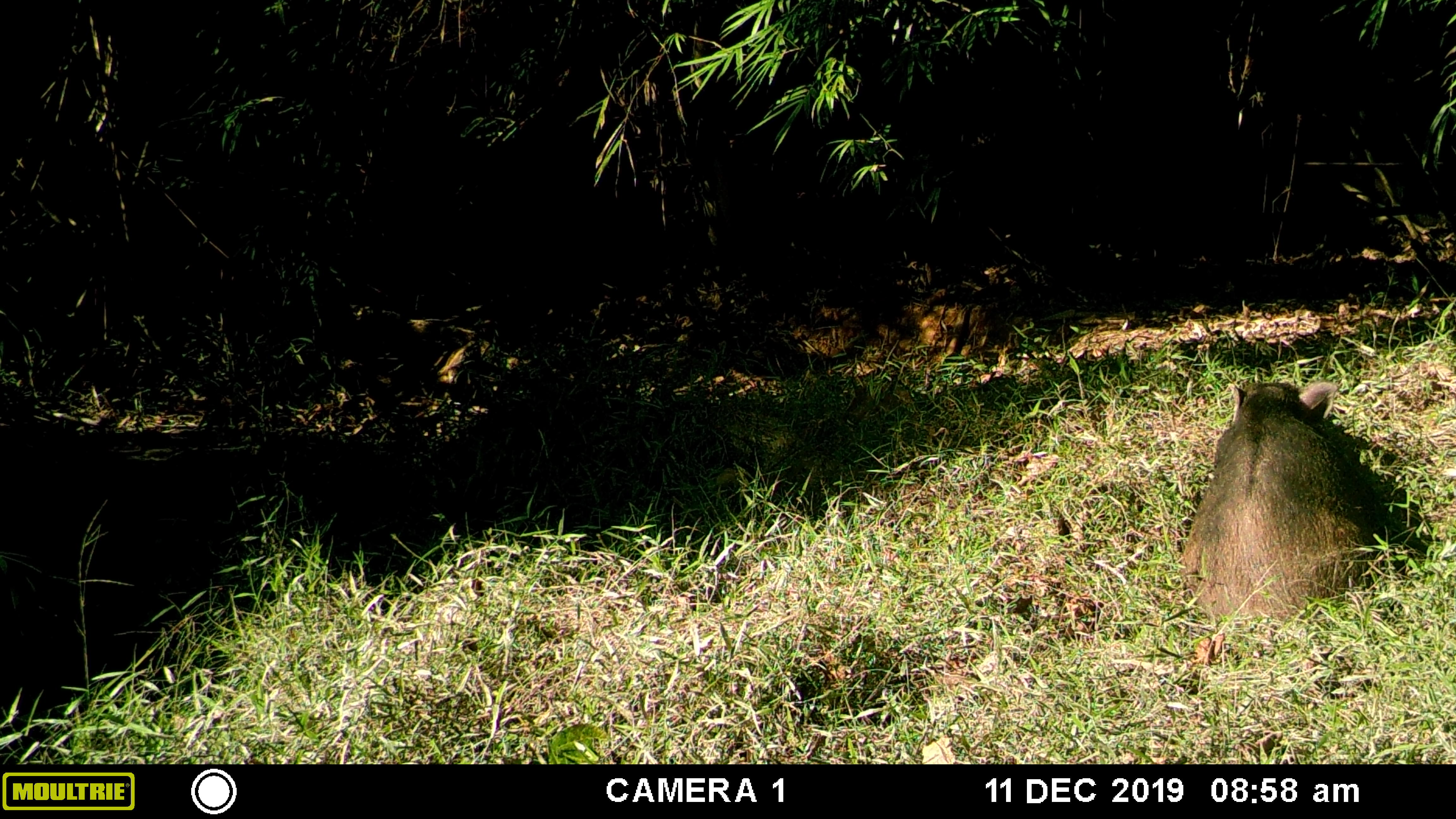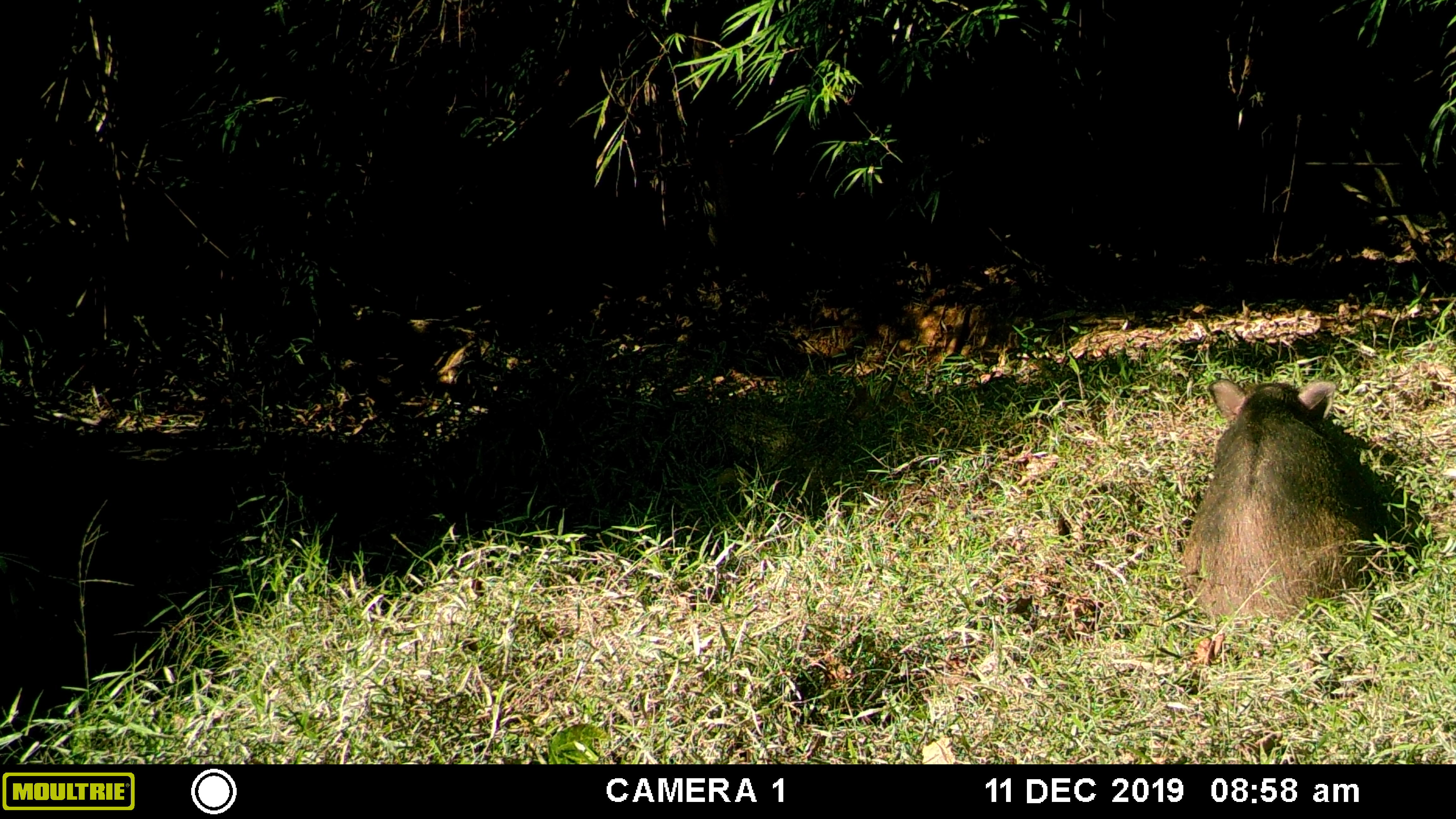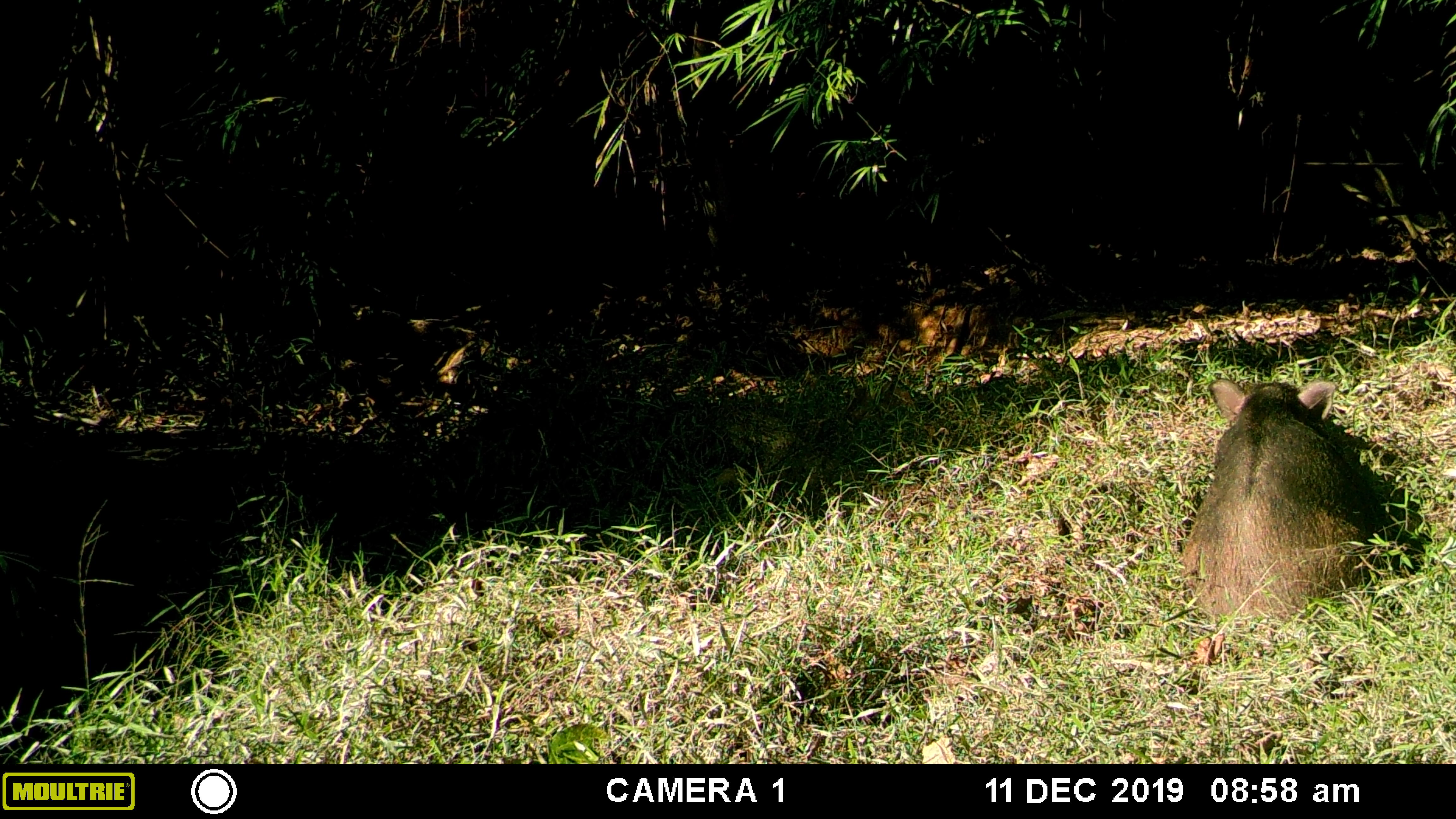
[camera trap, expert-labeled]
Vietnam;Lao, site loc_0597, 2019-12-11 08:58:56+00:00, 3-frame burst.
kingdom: Animalia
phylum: Chordata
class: Mammalia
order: Artiodactyla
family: Suidae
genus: Sus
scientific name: Sus scrofa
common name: eurasian wild pig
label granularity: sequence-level